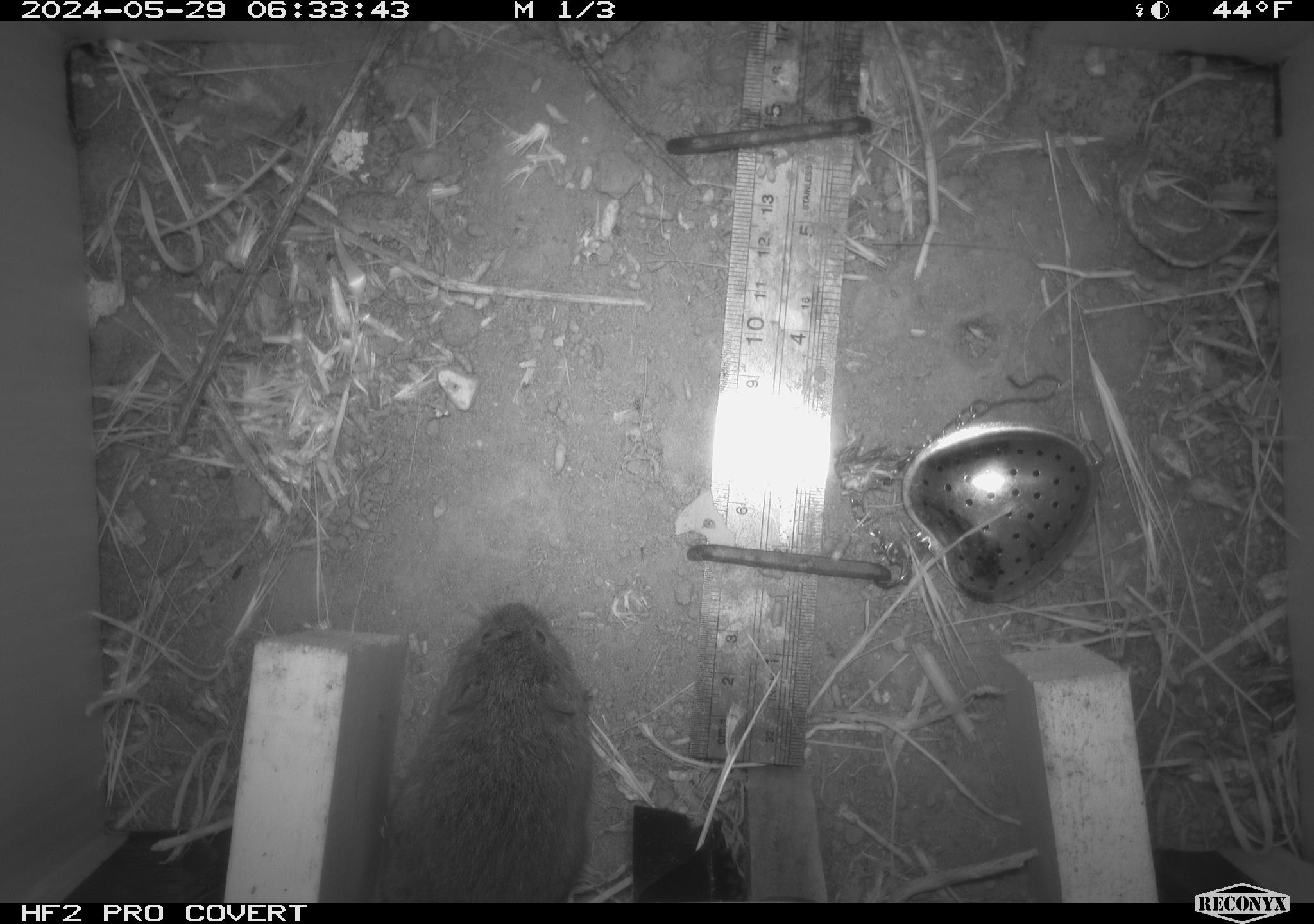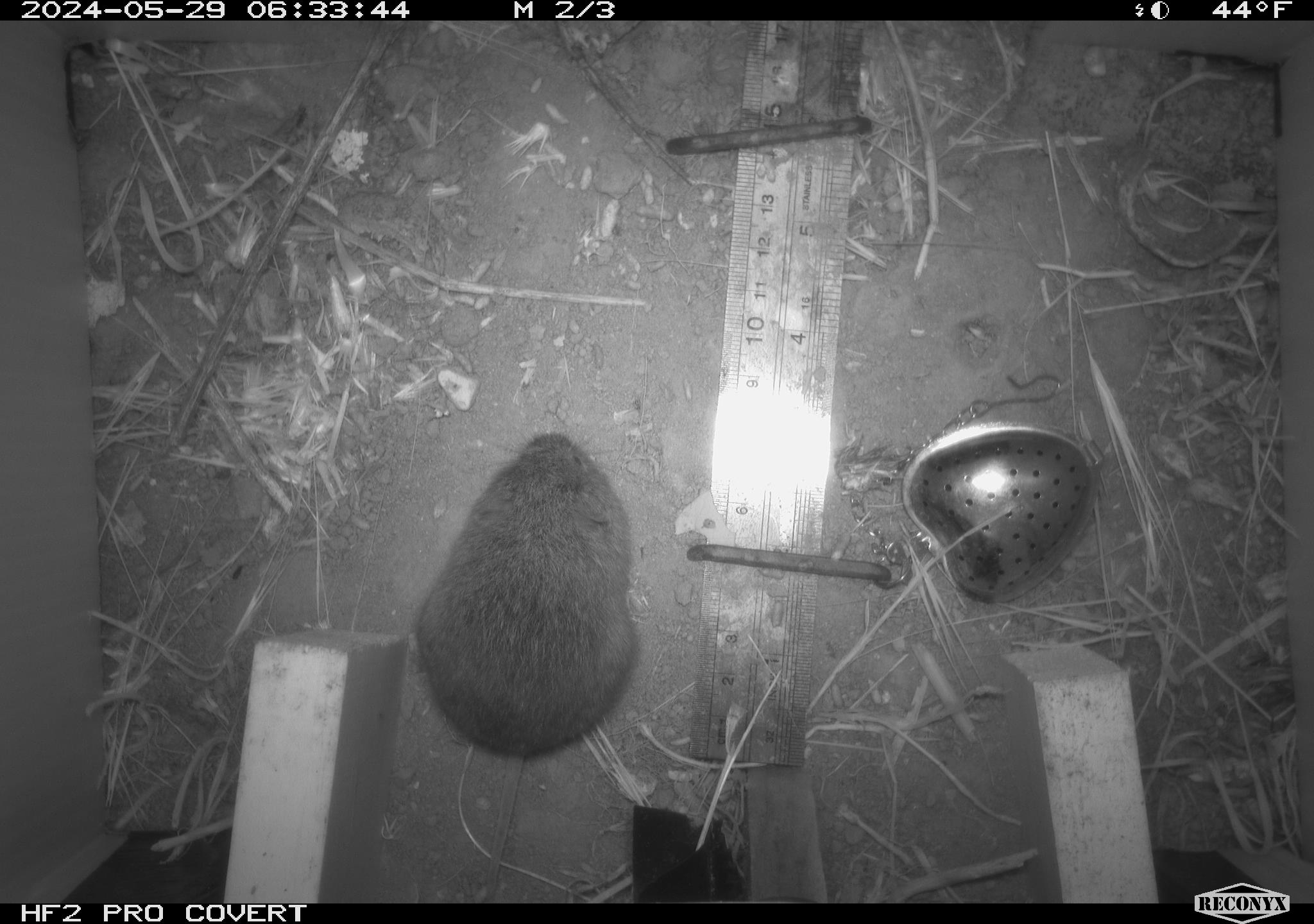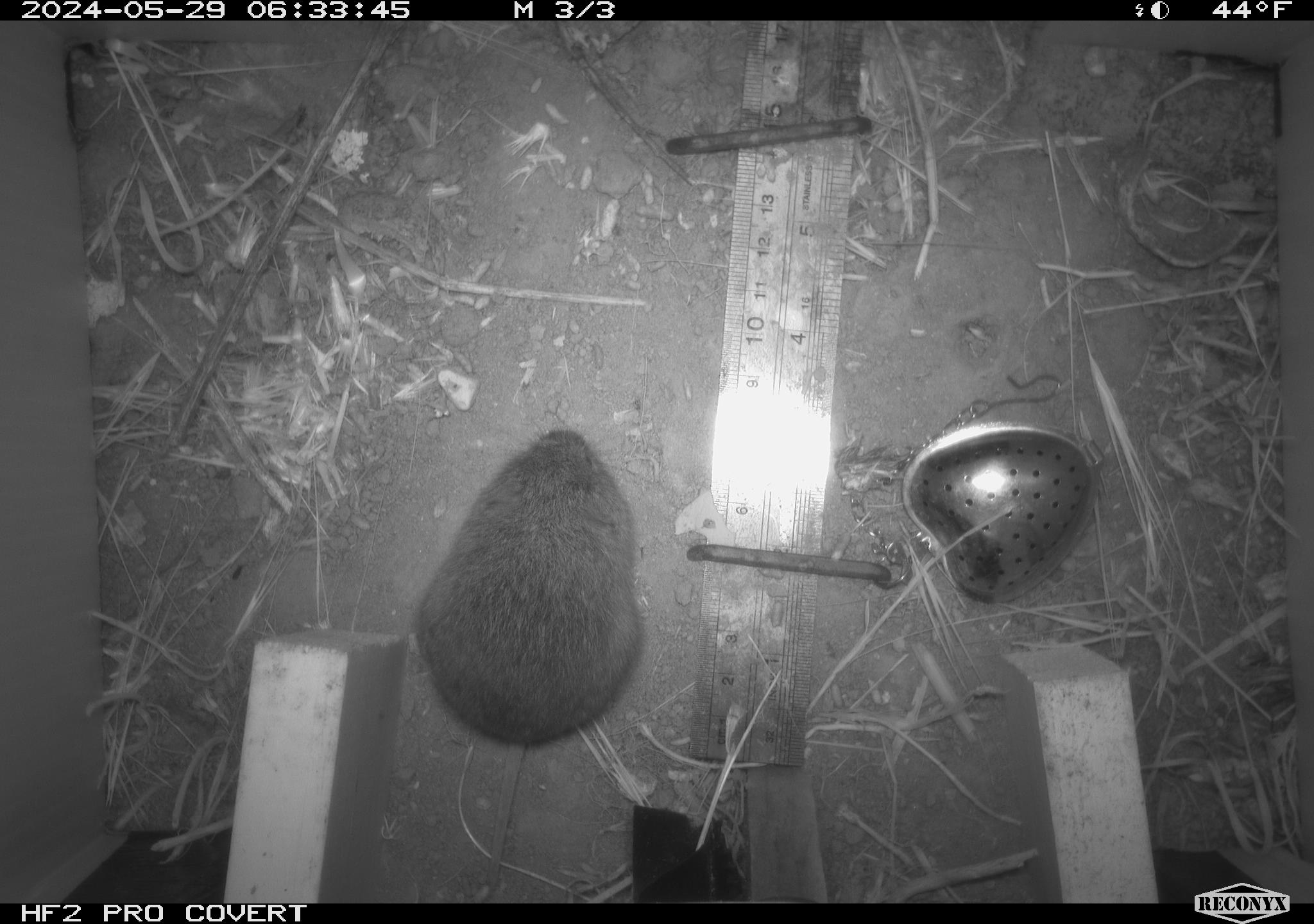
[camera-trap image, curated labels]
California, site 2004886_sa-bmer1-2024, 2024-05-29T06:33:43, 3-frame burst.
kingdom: Animalia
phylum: Chordata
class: Mammalia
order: Rodentia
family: Cricetidae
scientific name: Arvicolinae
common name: voles, lemmings, and muskrats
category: arvicolinae subfamily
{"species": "arvicolinae subfamily (voles, lemmings, and muskrats) (Arvicolinae)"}